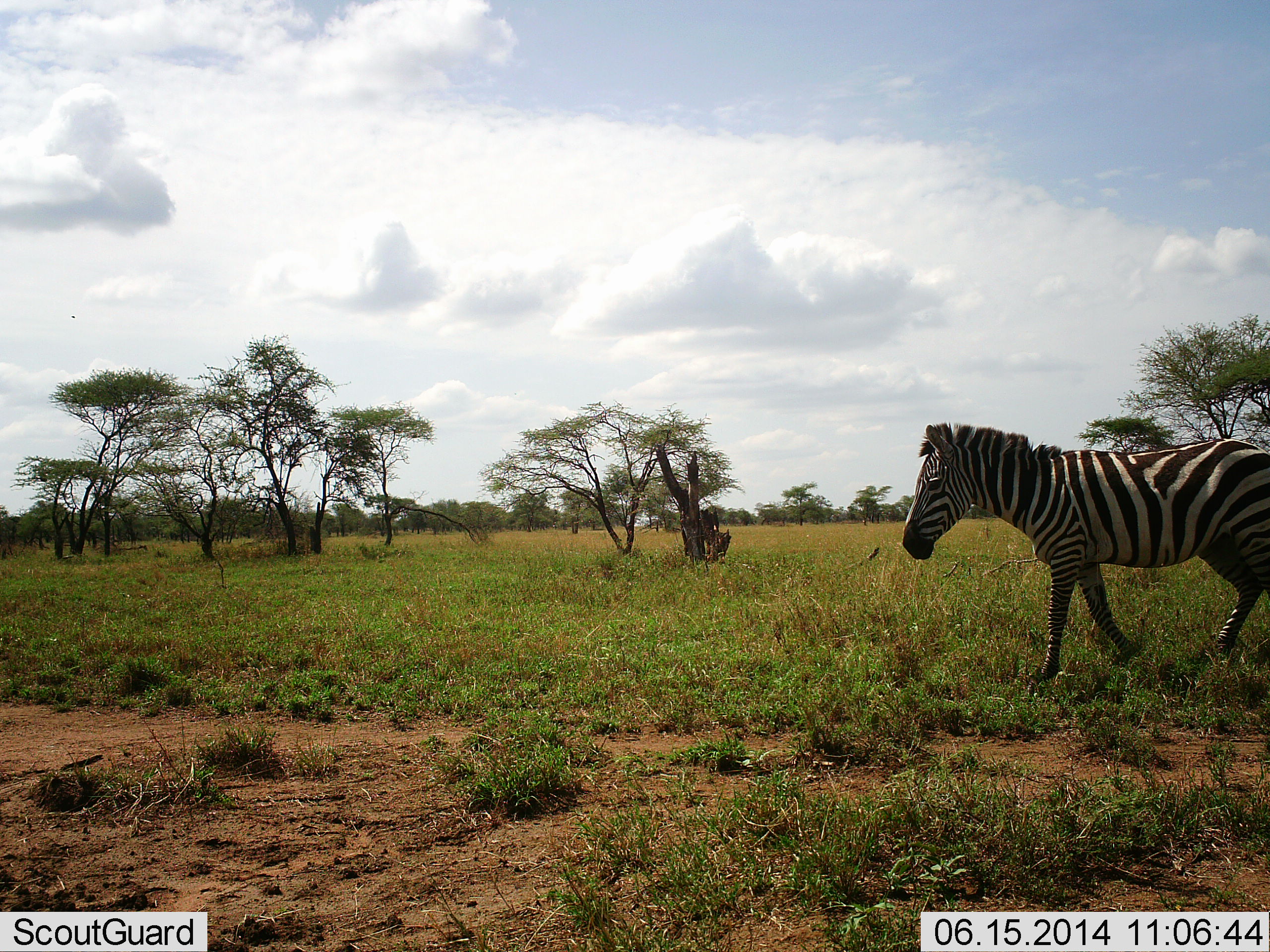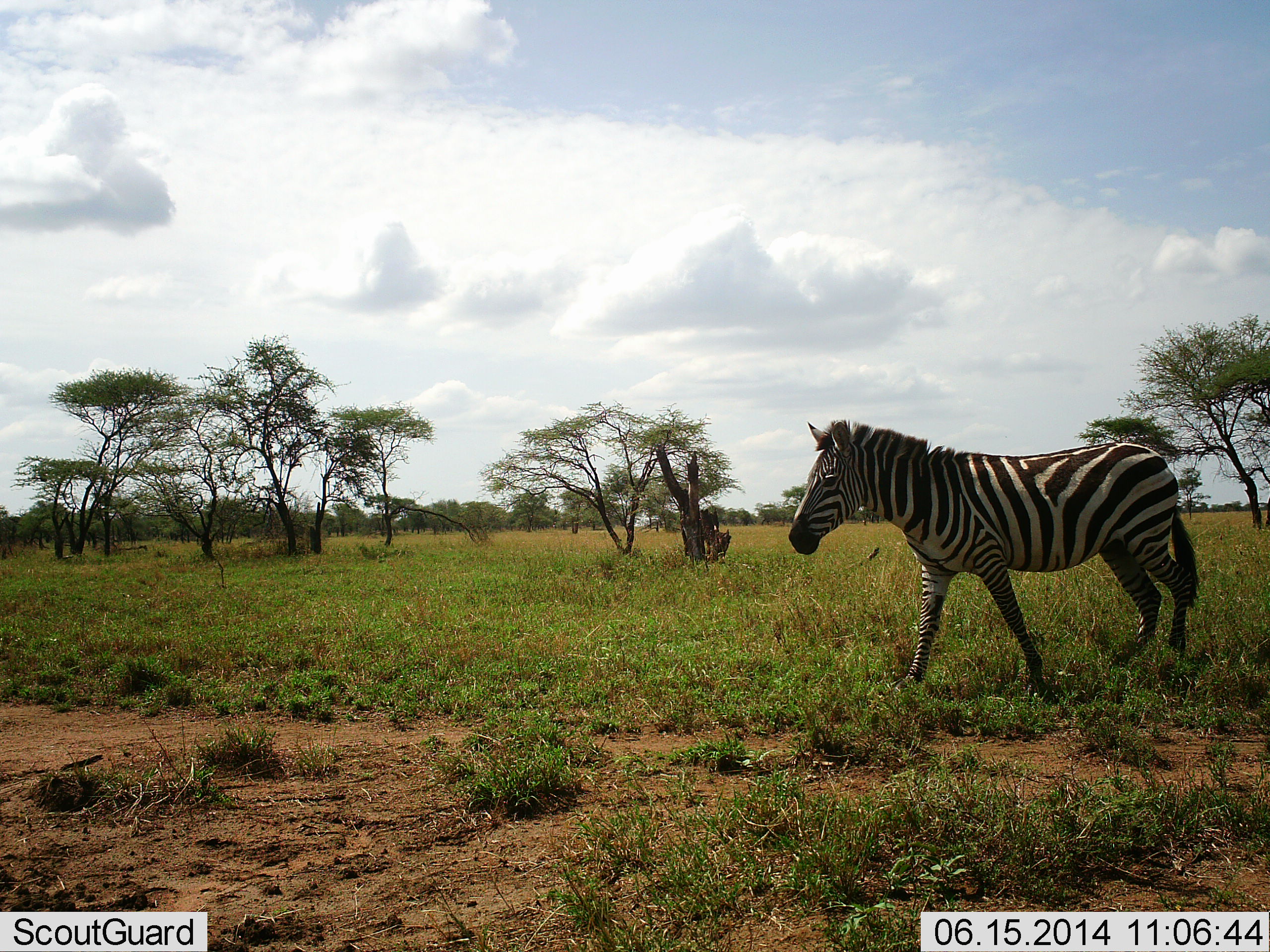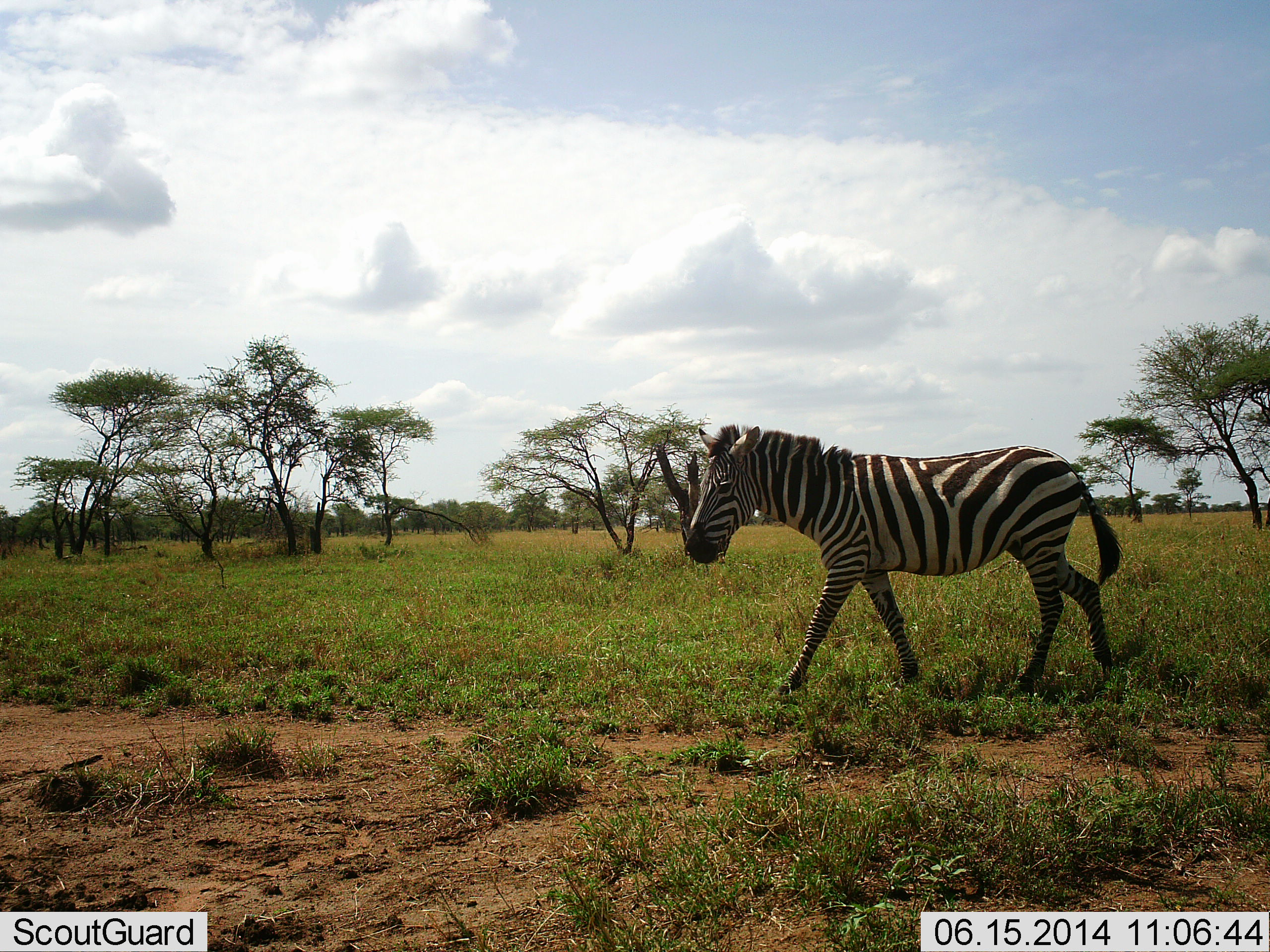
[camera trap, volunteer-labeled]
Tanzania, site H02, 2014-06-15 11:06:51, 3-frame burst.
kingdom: Animalia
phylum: Chordata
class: Mammalia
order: Perissodactyla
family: Equidae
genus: Equus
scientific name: Equus quagga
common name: plains zebra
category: zebra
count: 1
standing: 0%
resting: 0%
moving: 100%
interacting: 0%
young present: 0%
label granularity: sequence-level